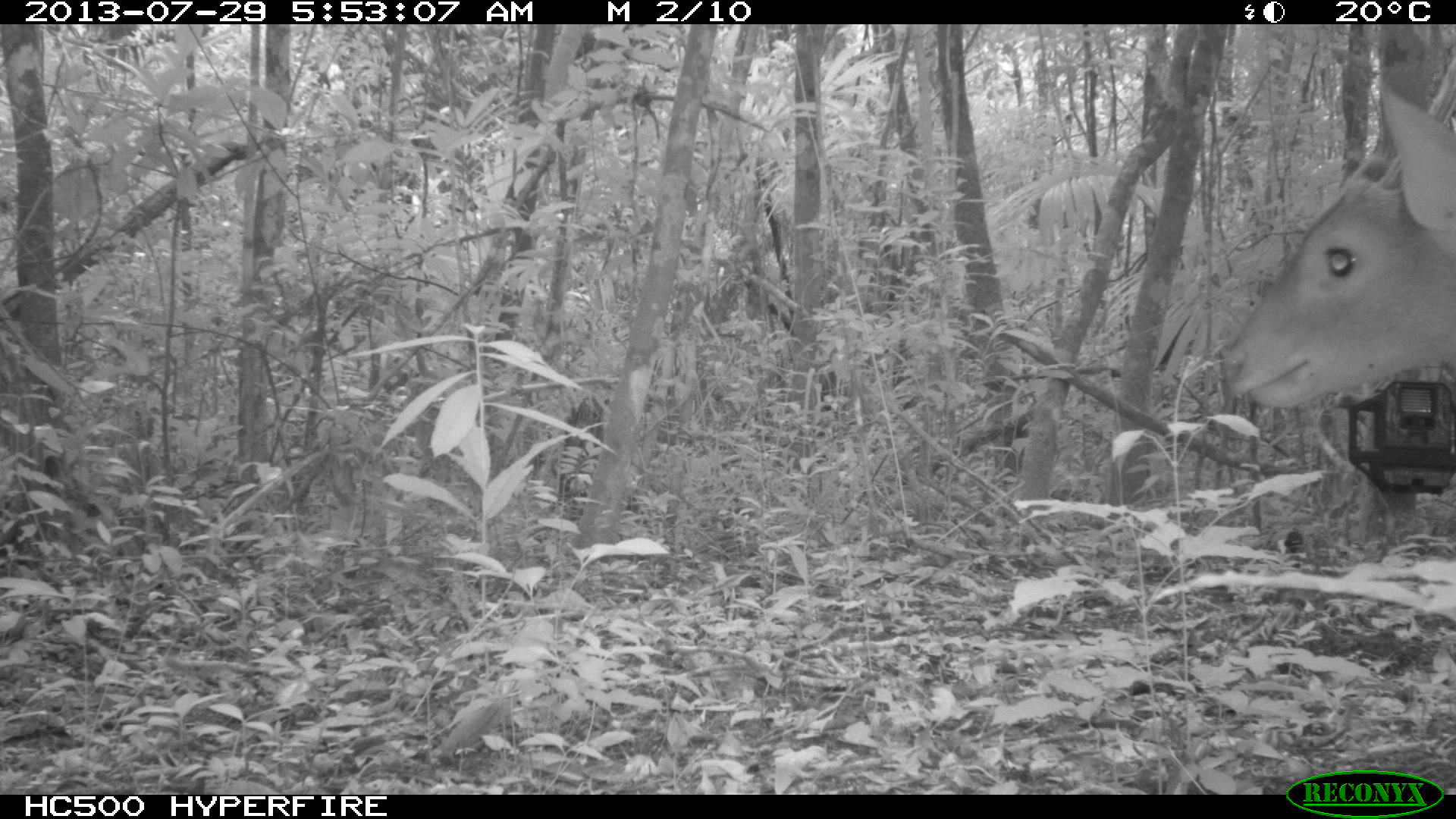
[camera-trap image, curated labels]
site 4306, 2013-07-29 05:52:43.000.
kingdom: Animalia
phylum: Chordata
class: Mammalia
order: Artiodactyla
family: Cervidae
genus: Mazama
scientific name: Mazama temama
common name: central american red brocket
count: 1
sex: male